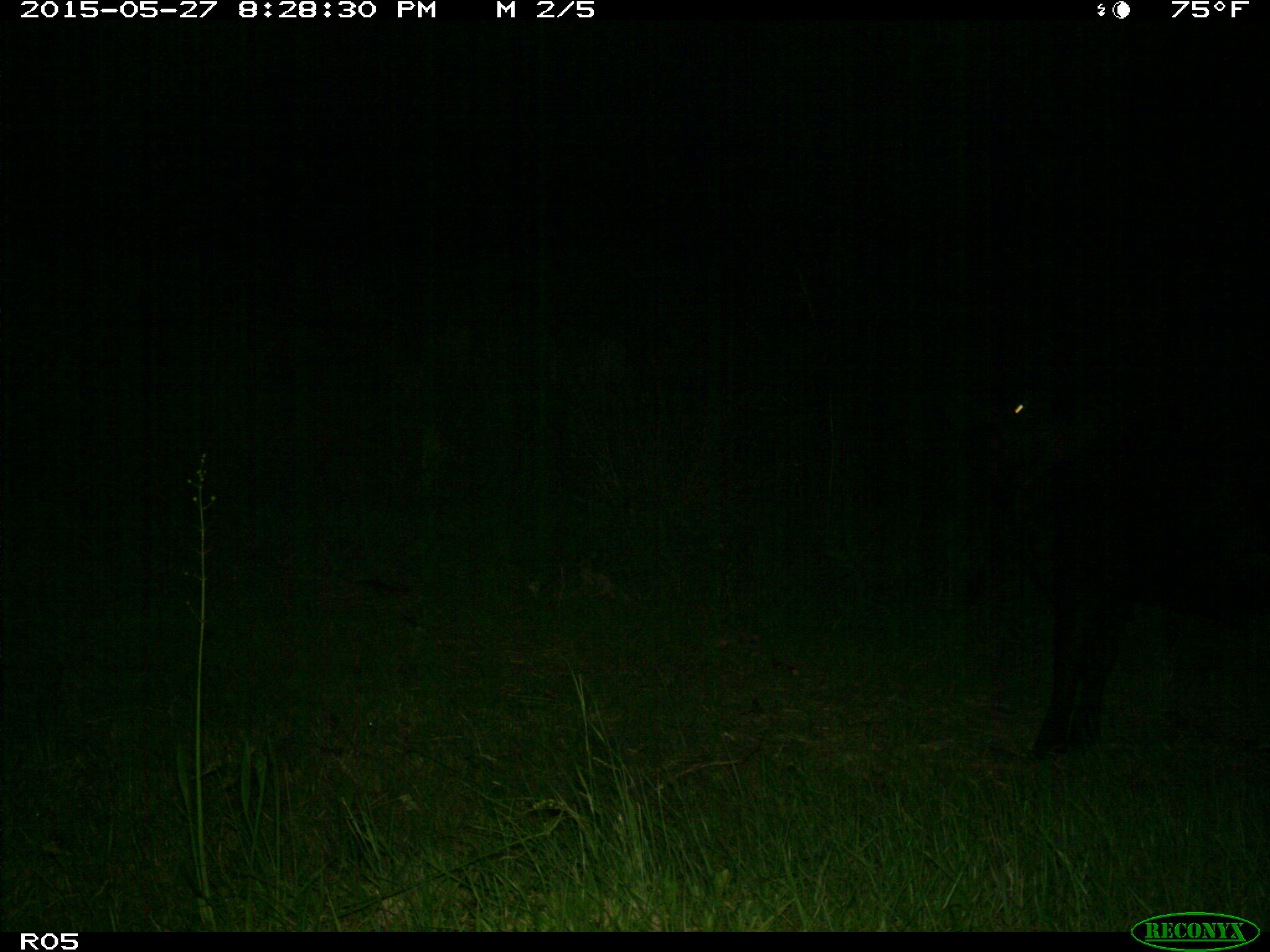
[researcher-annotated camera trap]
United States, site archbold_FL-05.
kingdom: Animalia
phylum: Chordata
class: Mammalia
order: Artiodactyla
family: Bovidae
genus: Bos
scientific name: Bos taurus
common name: domestic cow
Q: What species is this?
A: Bos taurus (domestic cow).